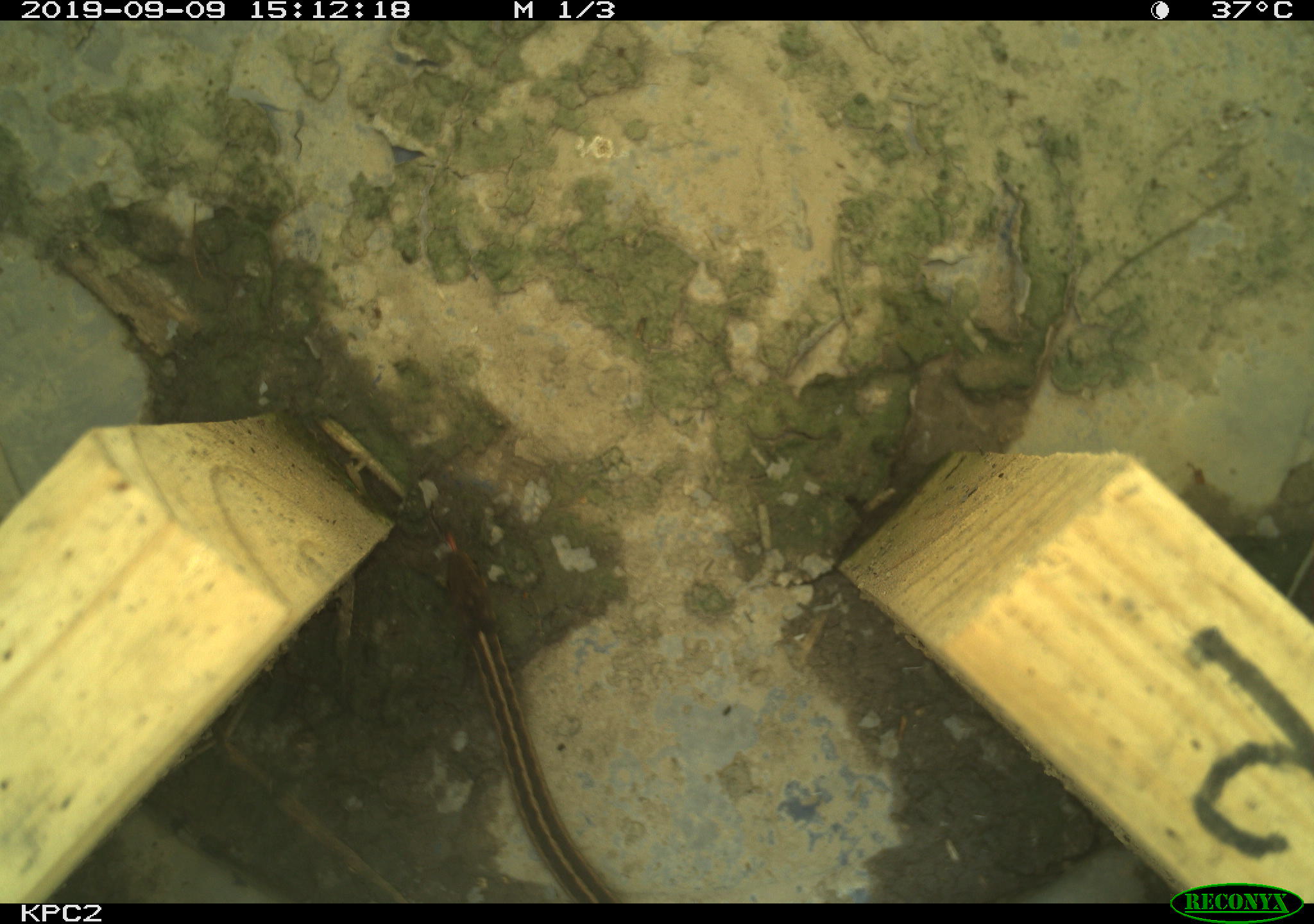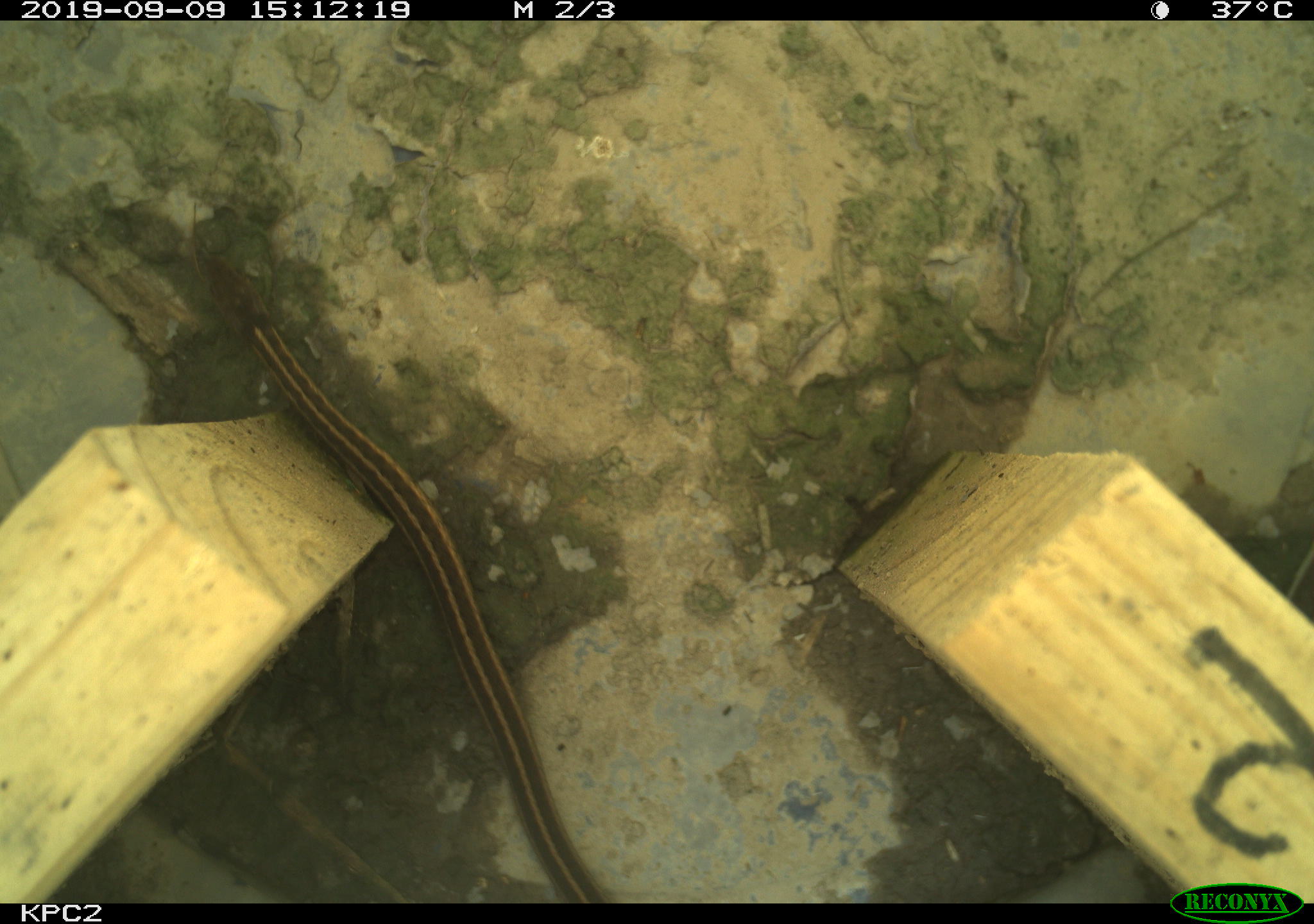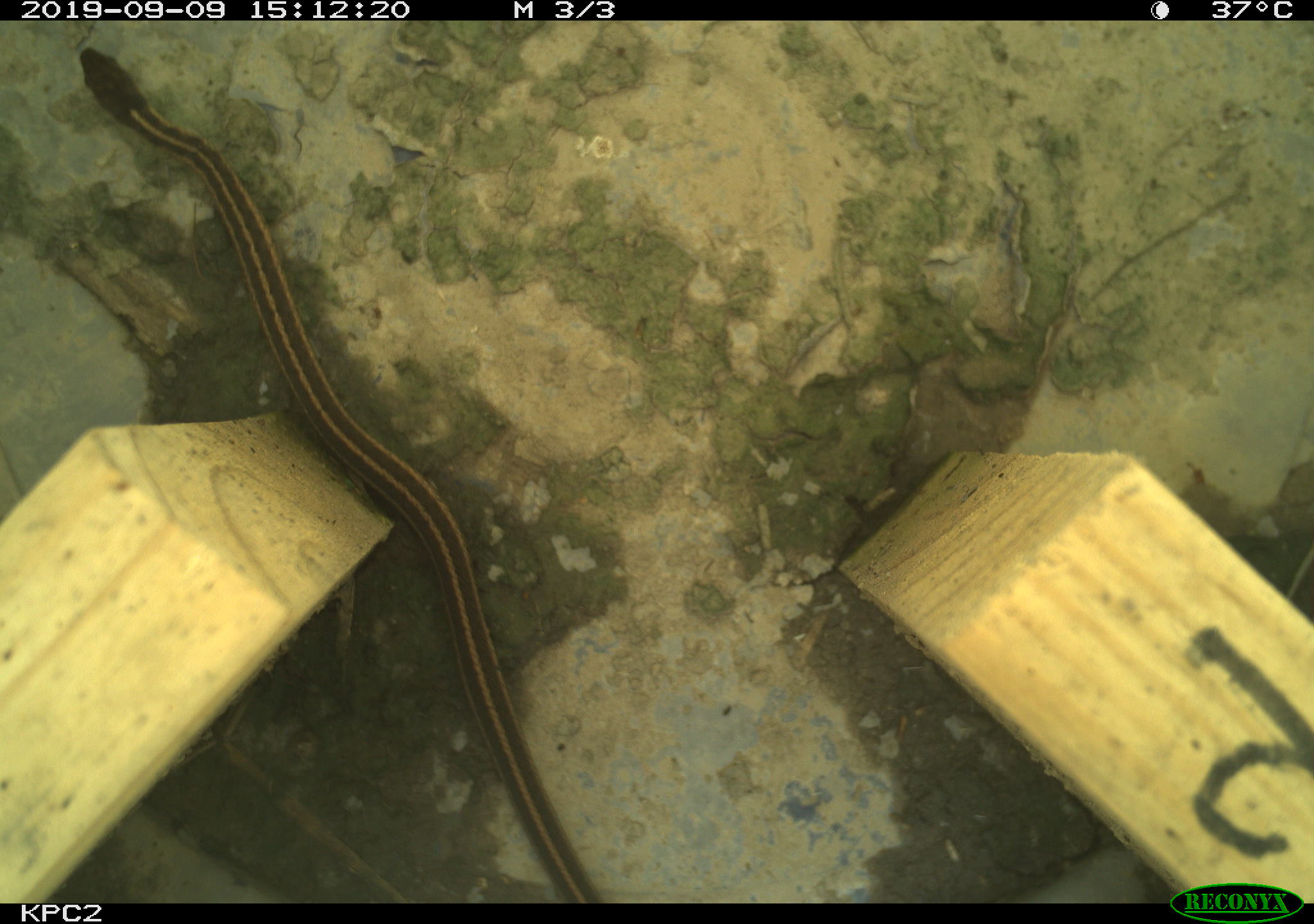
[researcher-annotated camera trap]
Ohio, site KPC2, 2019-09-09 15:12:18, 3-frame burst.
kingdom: Animalia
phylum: Chordata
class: Reptilia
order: Squamata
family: Colubridae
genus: Thamnophis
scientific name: Thamnophis sirtalis sirtalis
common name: eastern gartersnake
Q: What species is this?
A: Eastern gartersnake (Thamnophis sirtalis sirtalis).